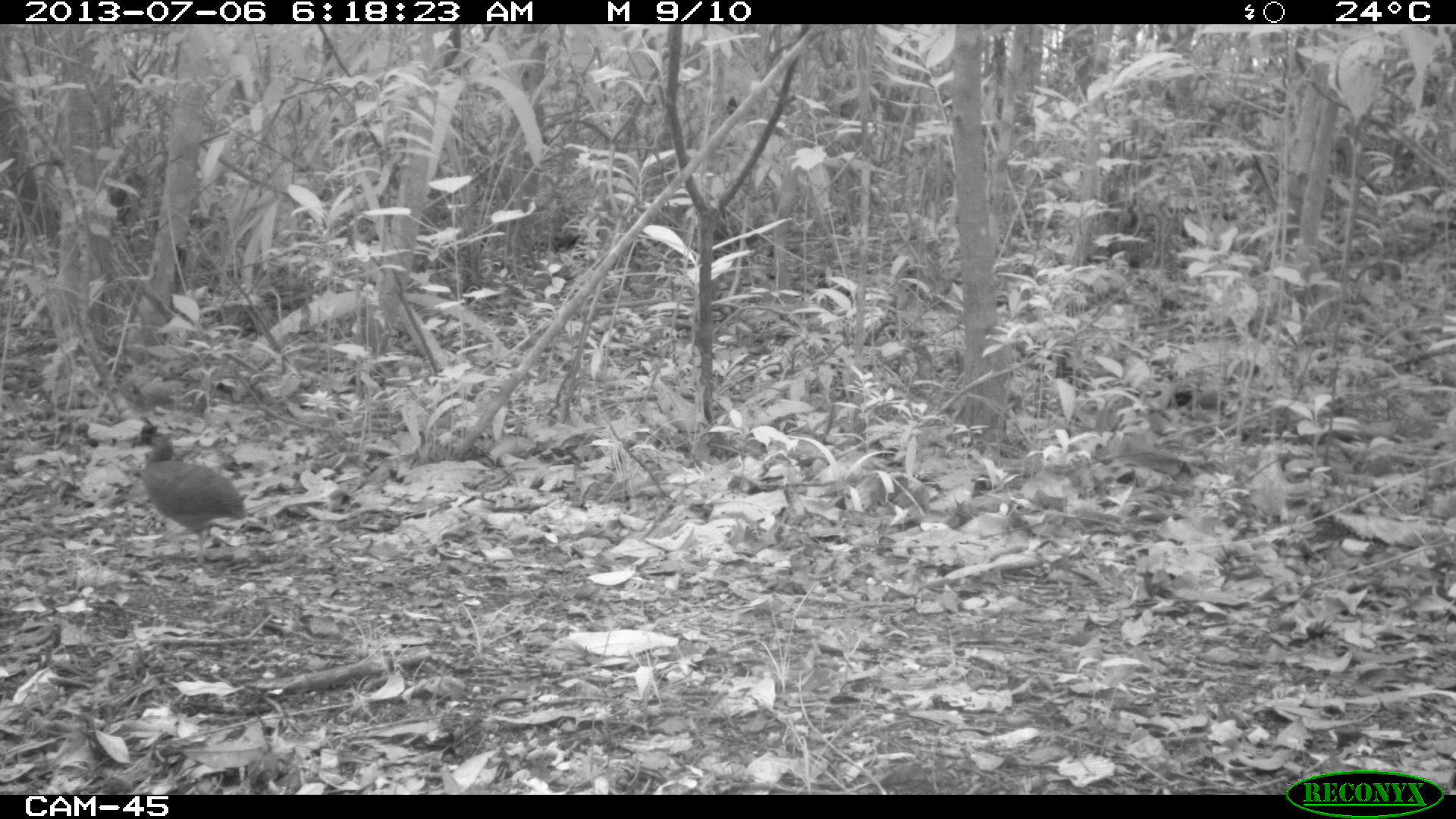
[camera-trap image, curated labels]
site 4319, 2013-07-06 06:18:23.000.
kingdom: Animalia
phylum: Chordata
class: Aves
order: Tinamiformes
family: Tinamidae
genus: Tinamus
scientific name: Tinamus major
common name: great tinamou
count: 2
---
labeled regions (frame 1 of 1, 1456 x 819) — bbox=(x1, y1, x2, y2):
tinamus major: bbox=(128, 422, 246, 573)